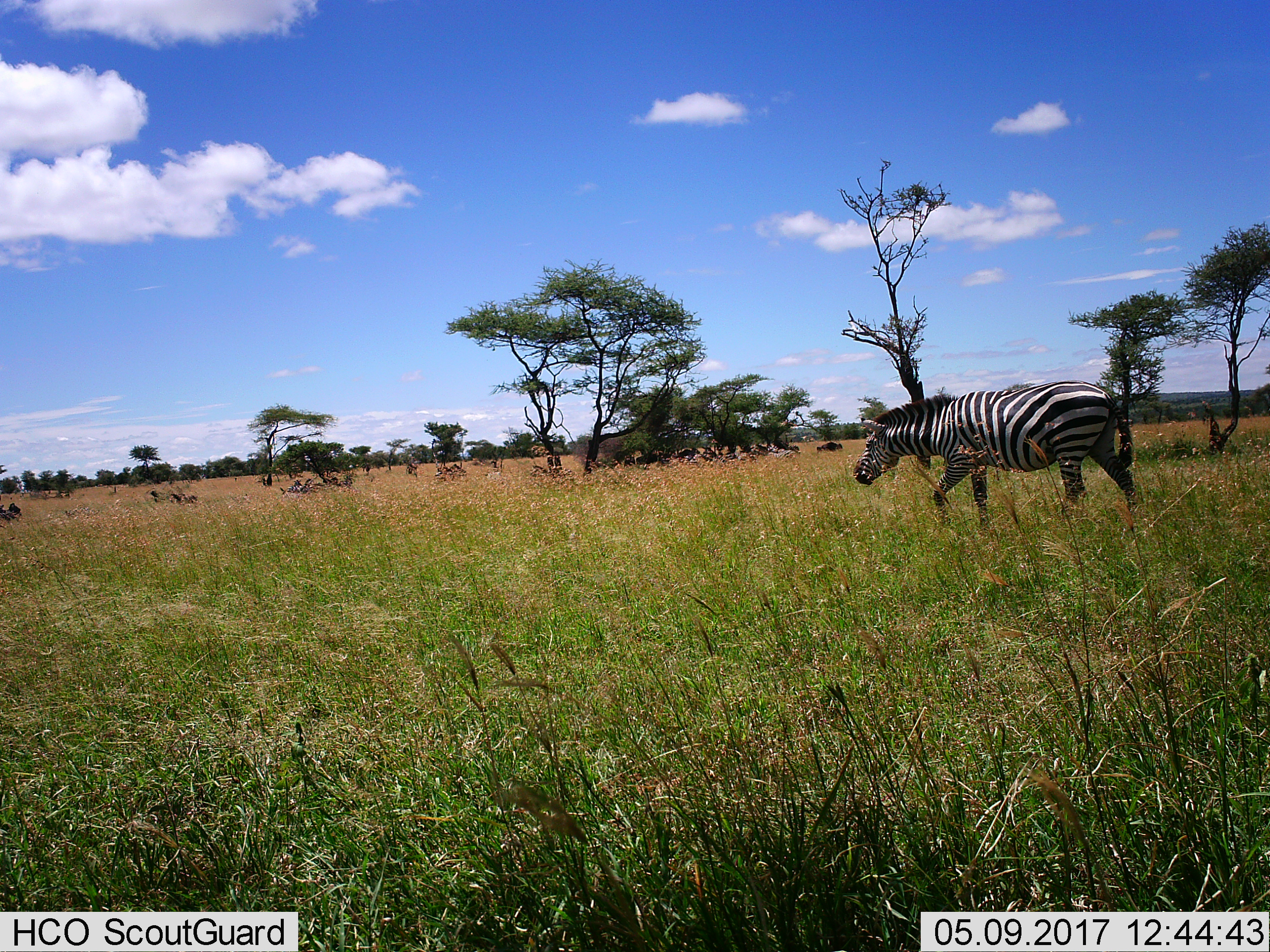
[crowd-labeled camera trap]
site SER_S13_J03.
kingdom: Animalia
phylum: Chordata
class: Mammalia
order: Perissodactyla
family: Equidae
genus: Equus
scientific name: Equus quagga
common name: plains zebra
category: zebraplains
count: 1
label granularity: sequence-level